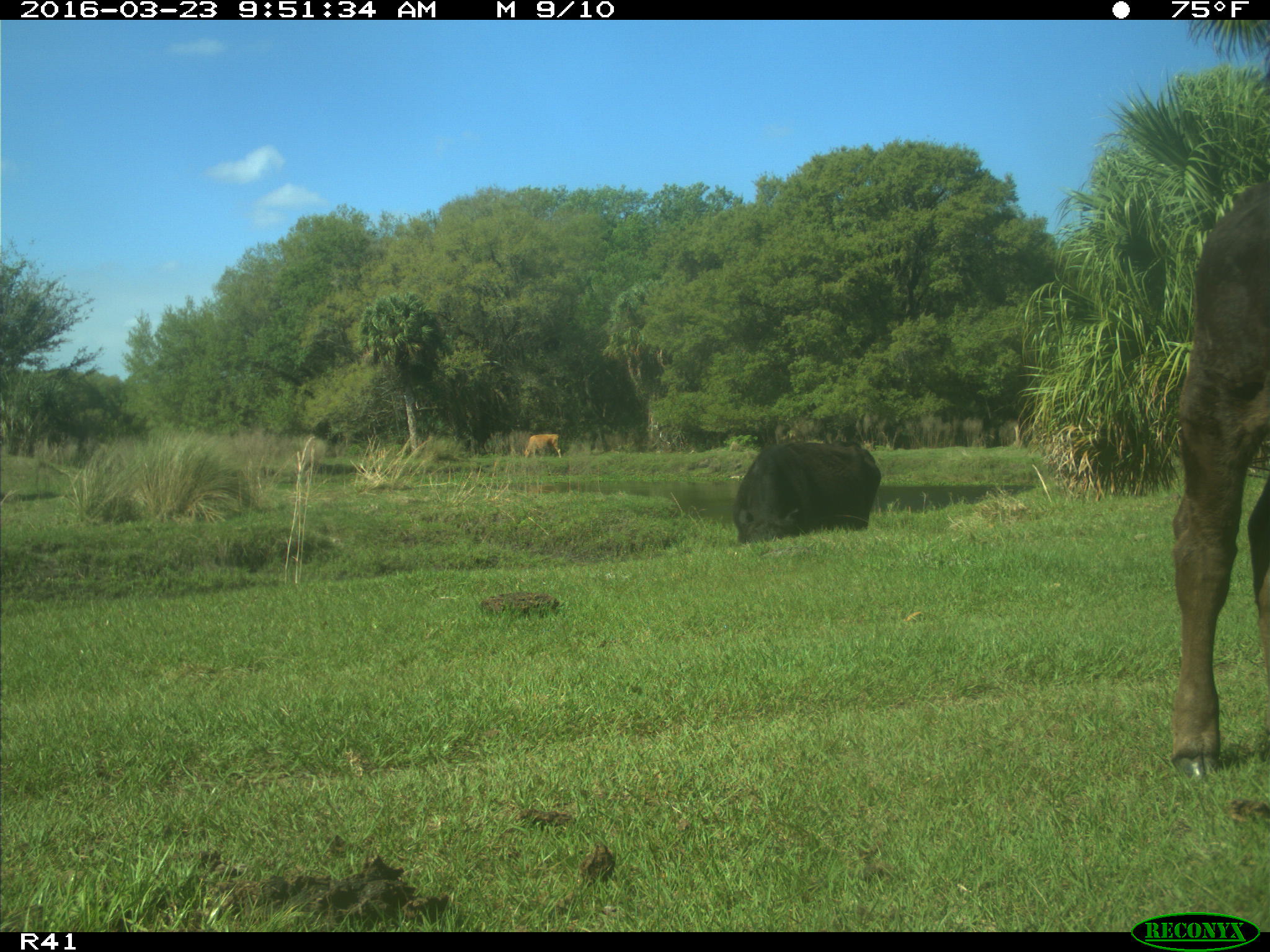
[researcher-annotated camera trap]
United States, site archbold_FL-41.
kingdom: Animalia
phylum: Chordata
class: Mammalia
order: Artiodactyla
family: Bovidae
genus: Bos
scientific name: Bos taurus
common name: domestic cow